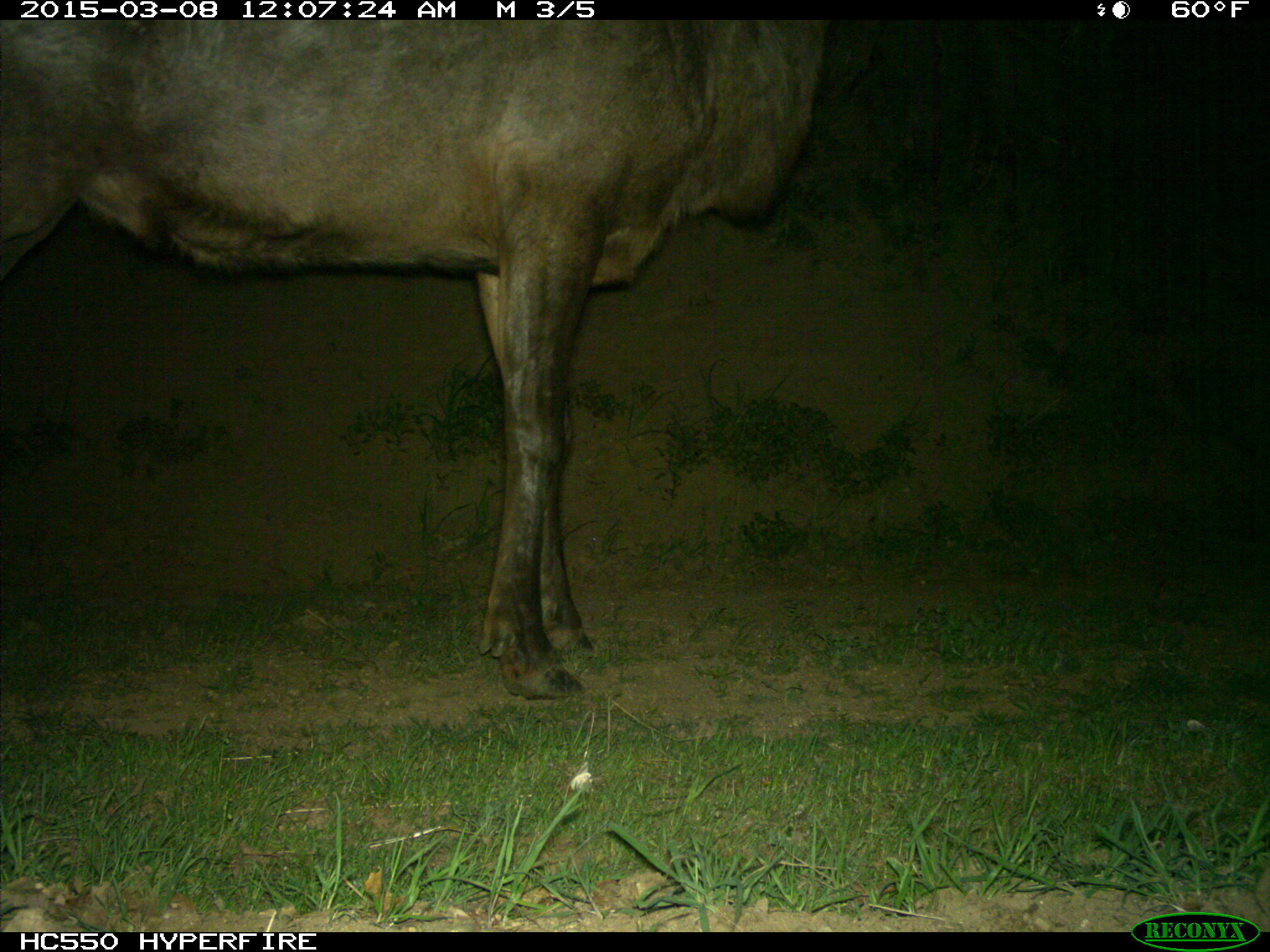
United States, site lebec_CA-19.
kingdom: Animalia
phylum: Chordata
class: Mammalia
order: Artiodactyla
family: Cervidae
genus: Cervus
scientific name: Cervus canadensis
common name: elk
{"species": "Cervus canadensis (elk)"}